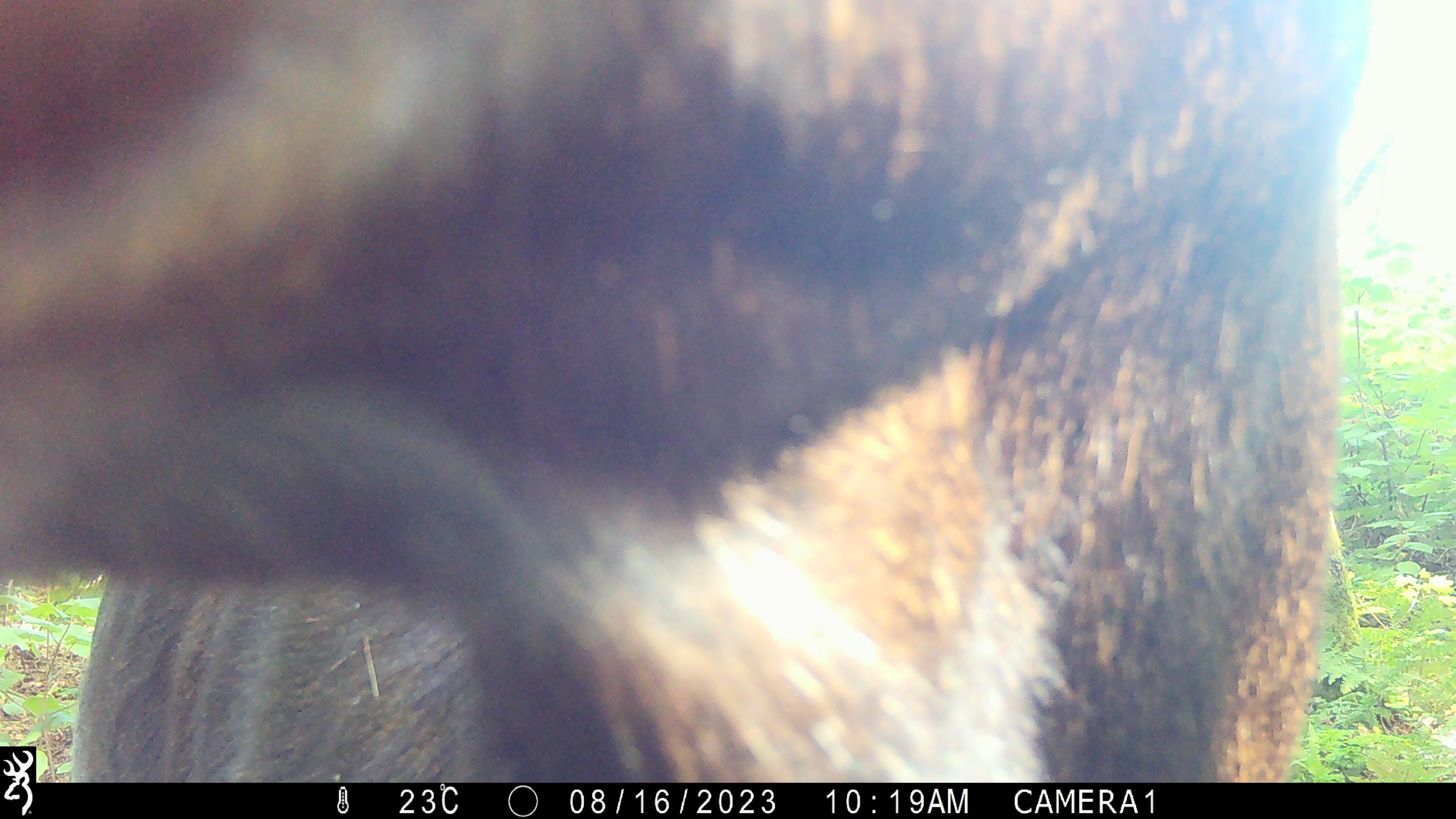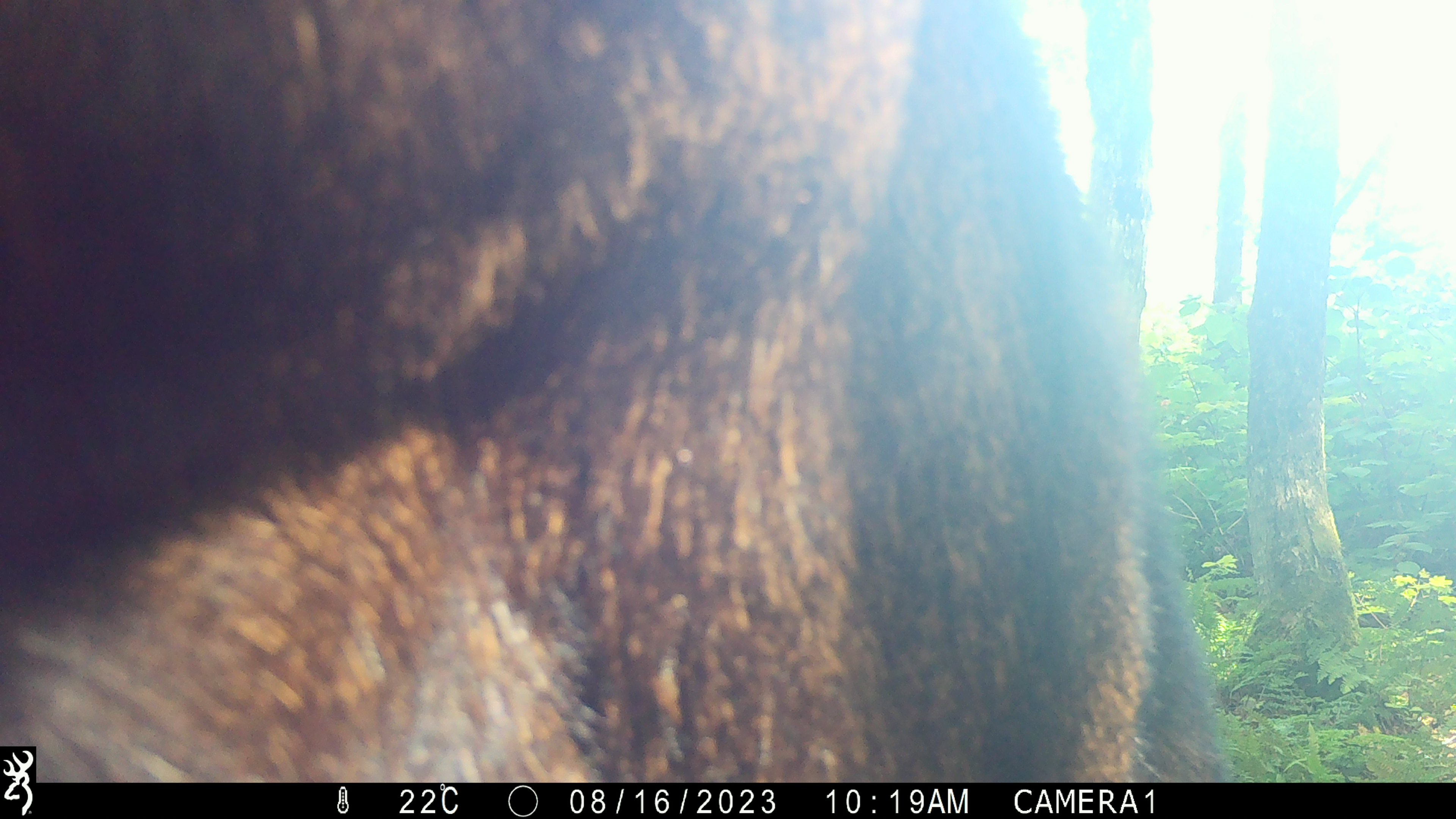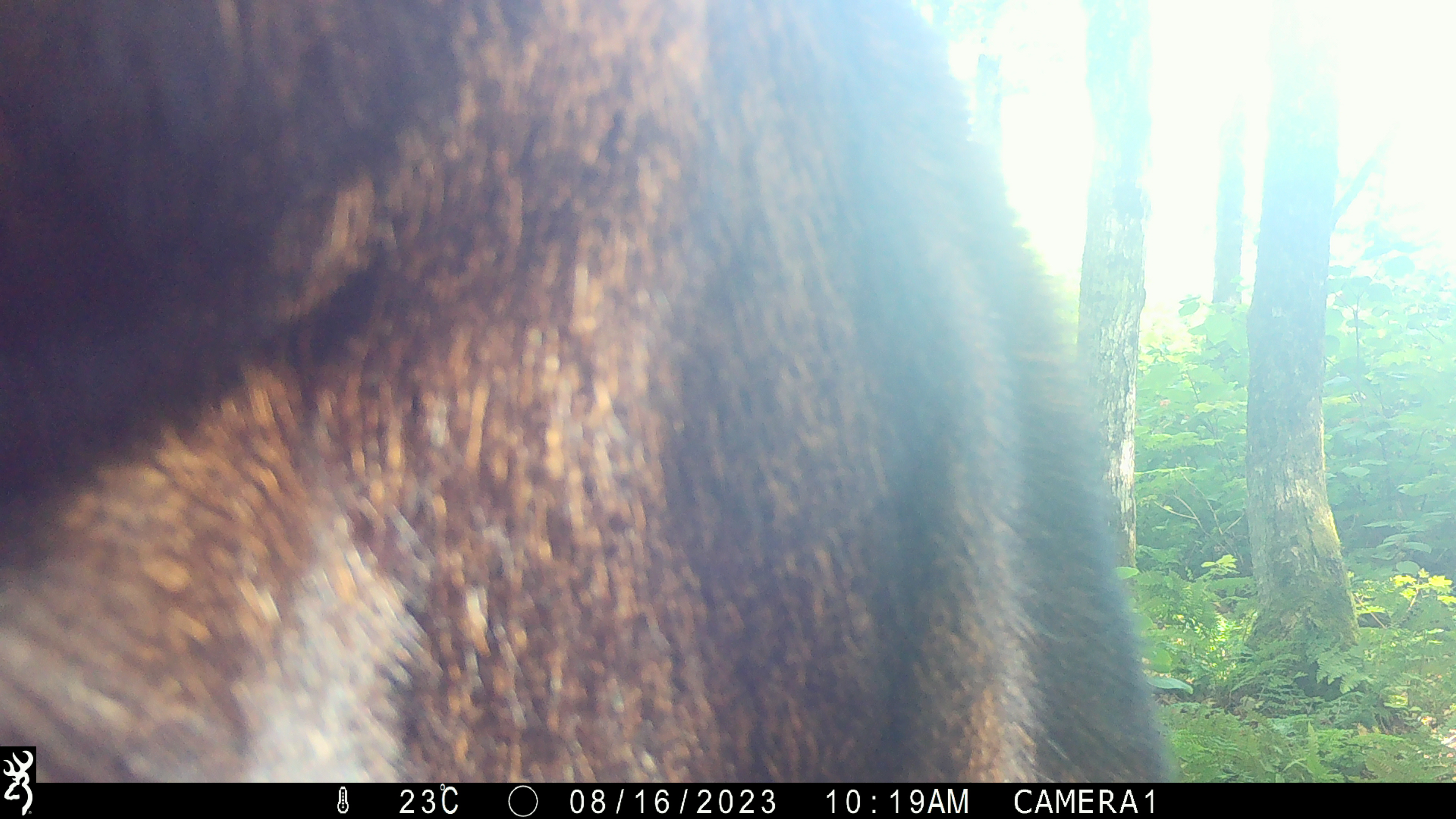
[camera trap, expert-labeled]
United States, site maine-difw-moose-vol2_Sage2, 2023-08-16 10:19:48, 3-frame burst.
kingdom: Animalia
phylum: Chordata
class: Mammalia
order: Artiodactyla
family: Cervidae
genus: Alces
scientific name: Alces alces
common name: moose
Moose (Alces alces).